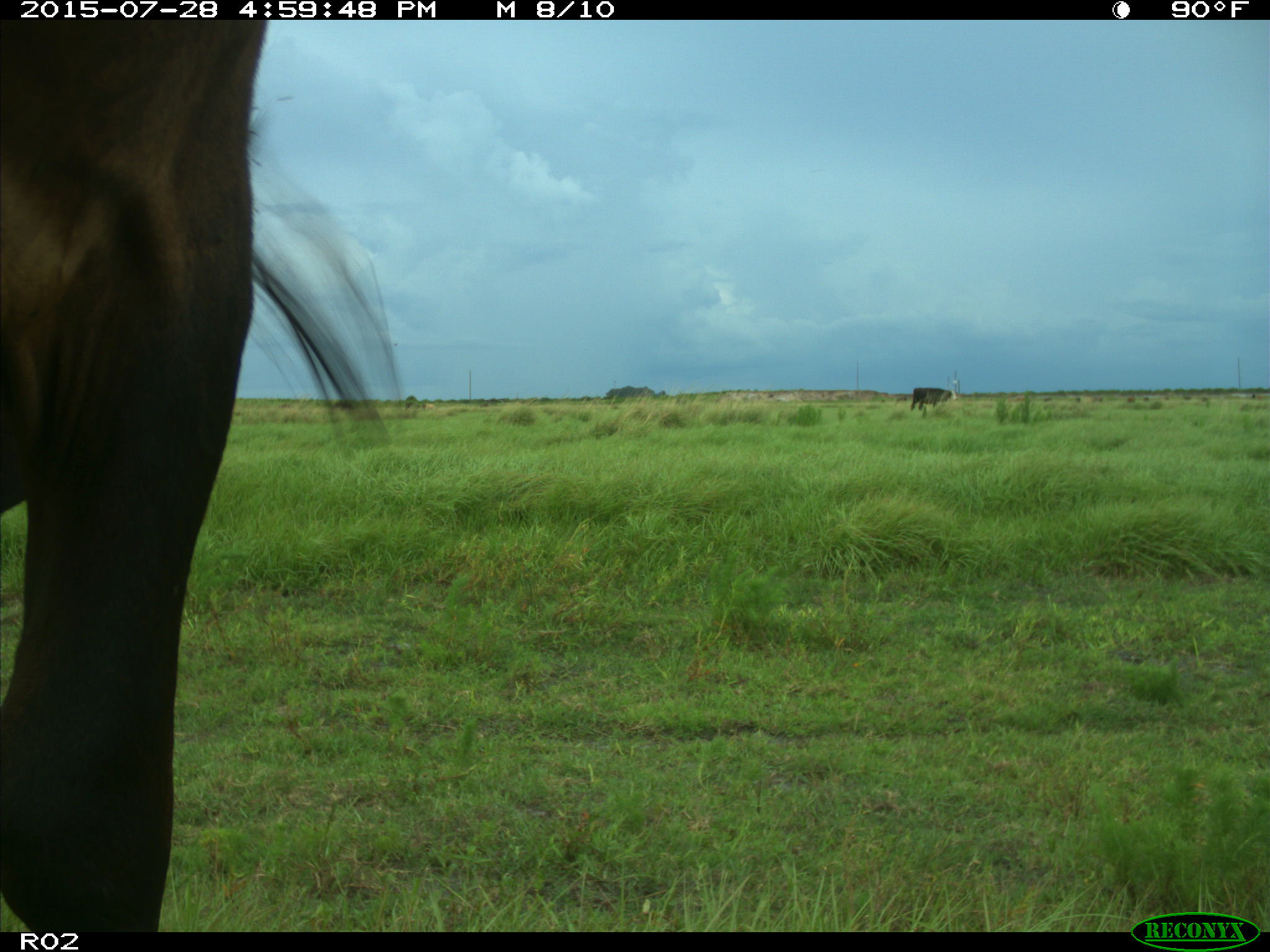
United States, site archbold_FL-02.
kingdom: Animalia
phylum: Chordata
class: Mammalia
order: Artiodactyla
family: Bovidae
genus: Bos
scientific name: Bos taurus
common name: domestic cow